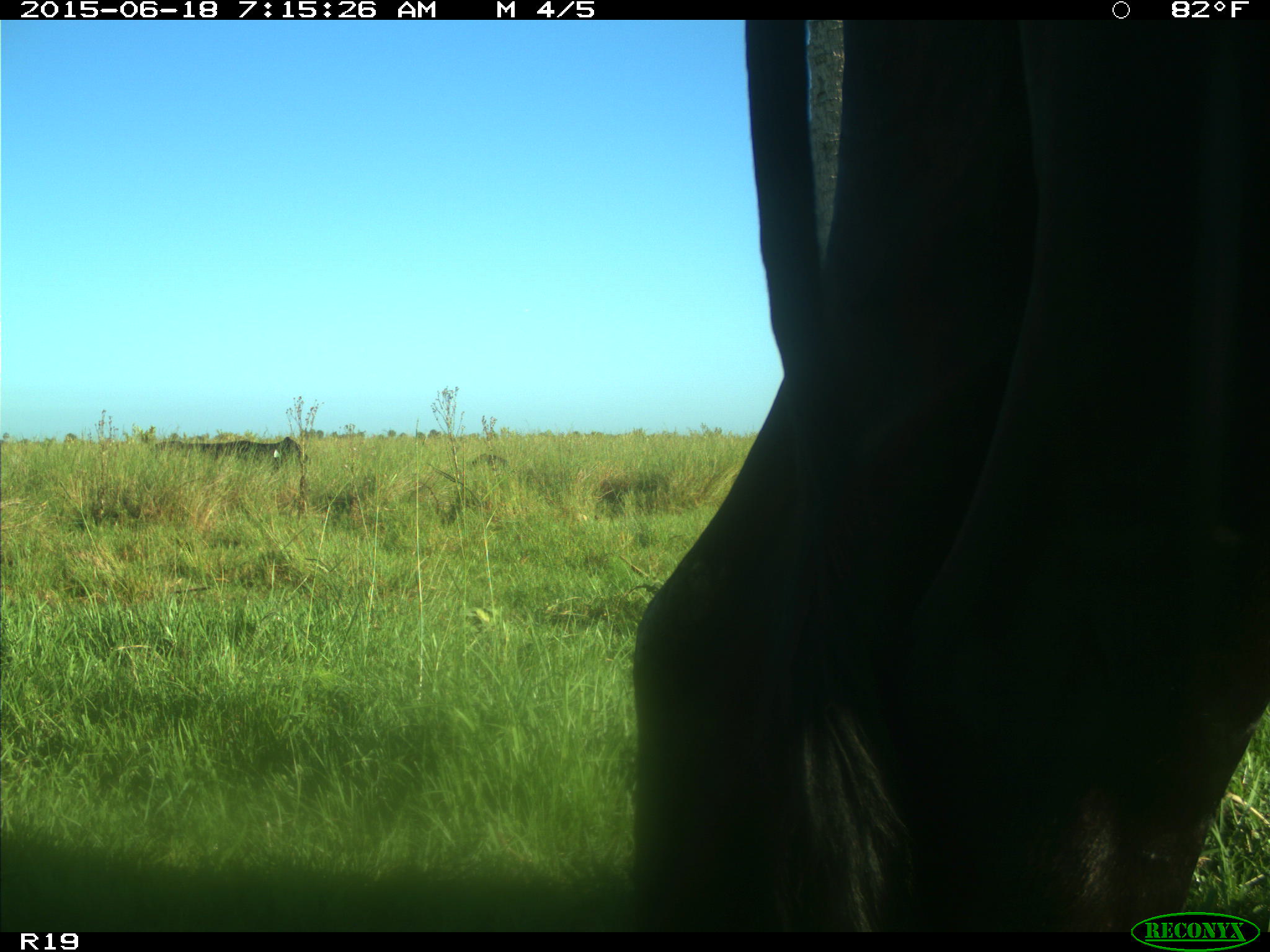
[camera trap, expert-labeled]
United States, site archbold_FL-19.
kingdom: Animalia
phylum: Chordata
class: Mammalia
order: Artiodactyla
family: Bovidae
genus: Bos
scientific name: Bos taurus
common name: domestic cow